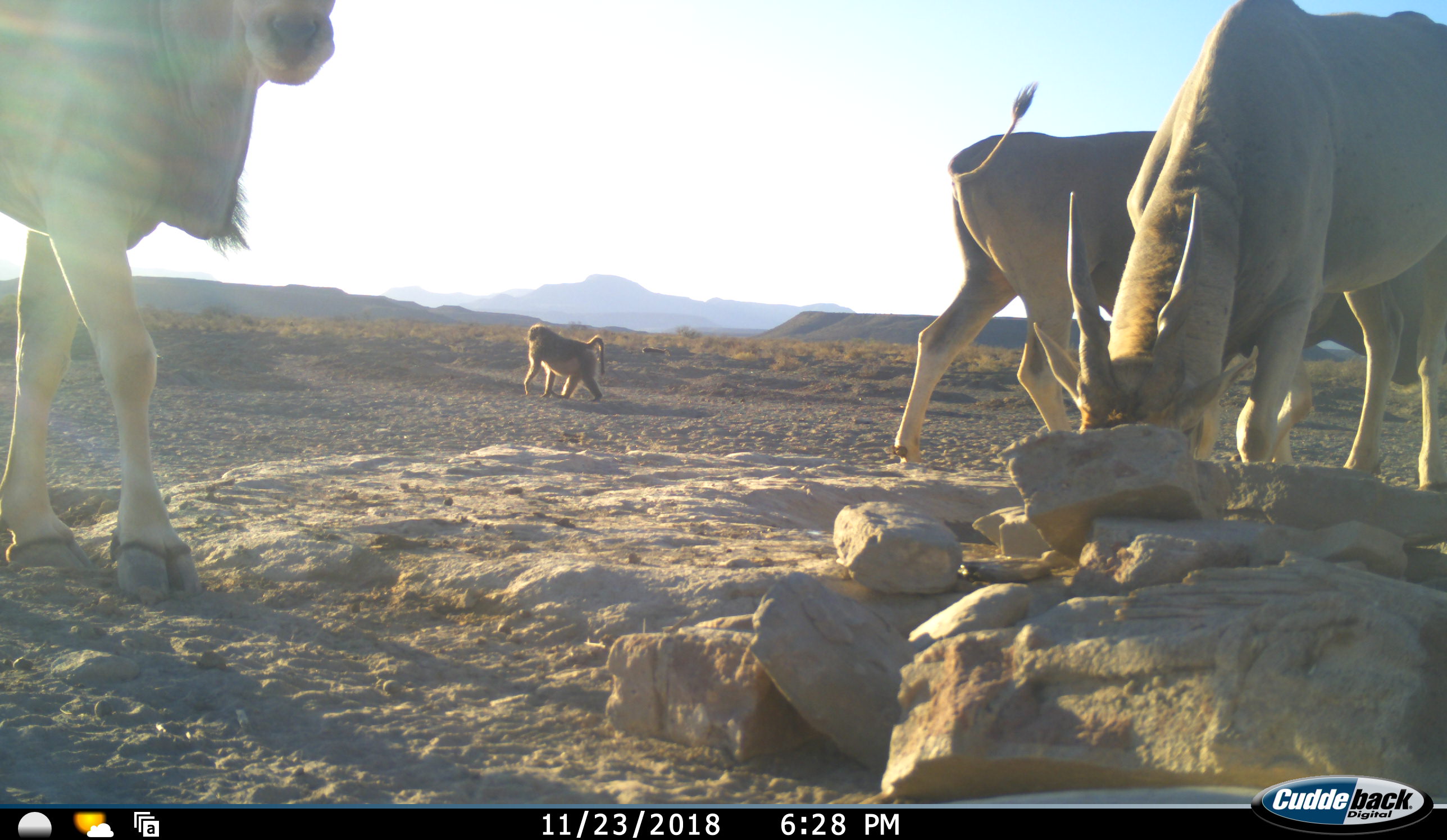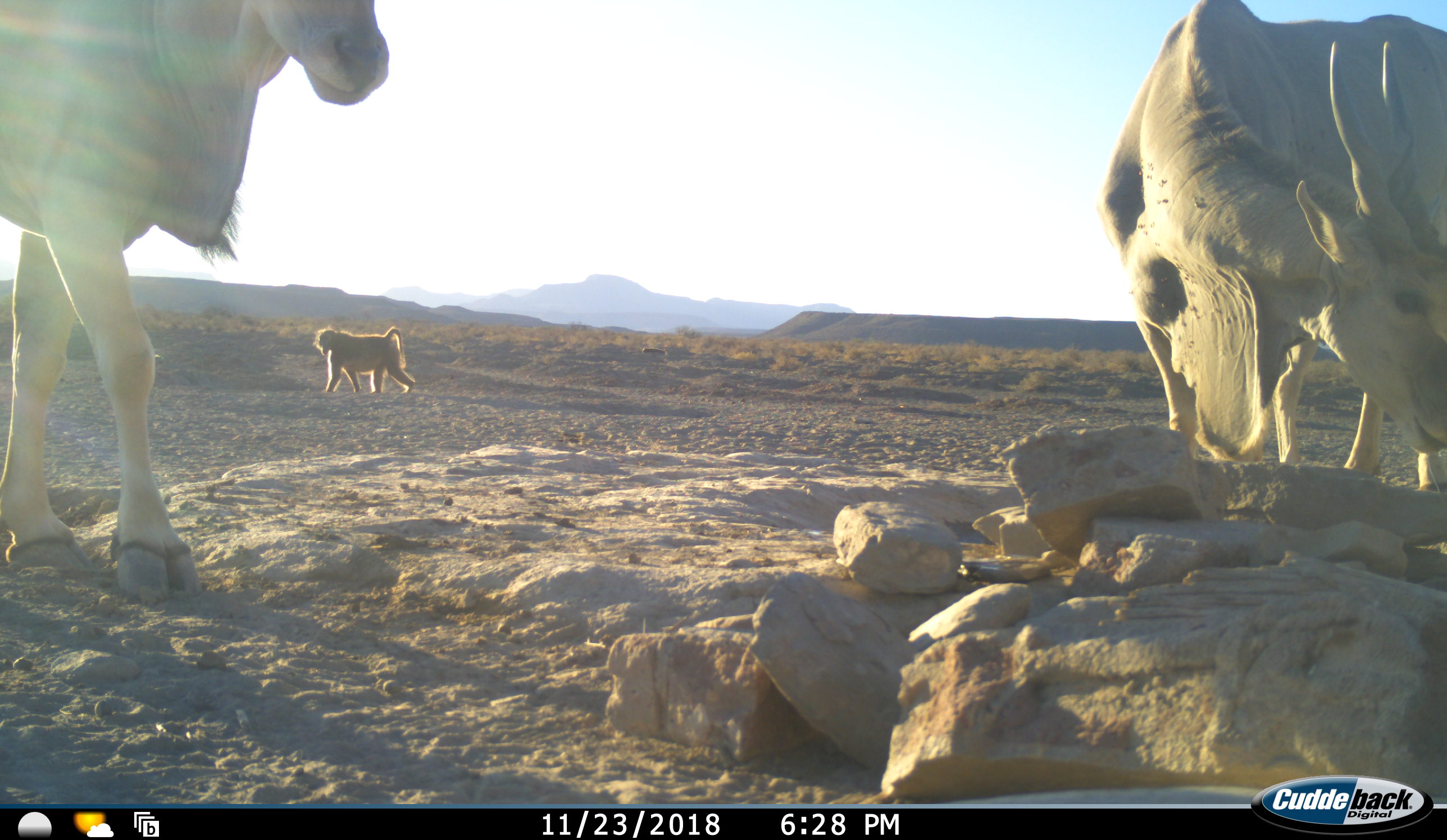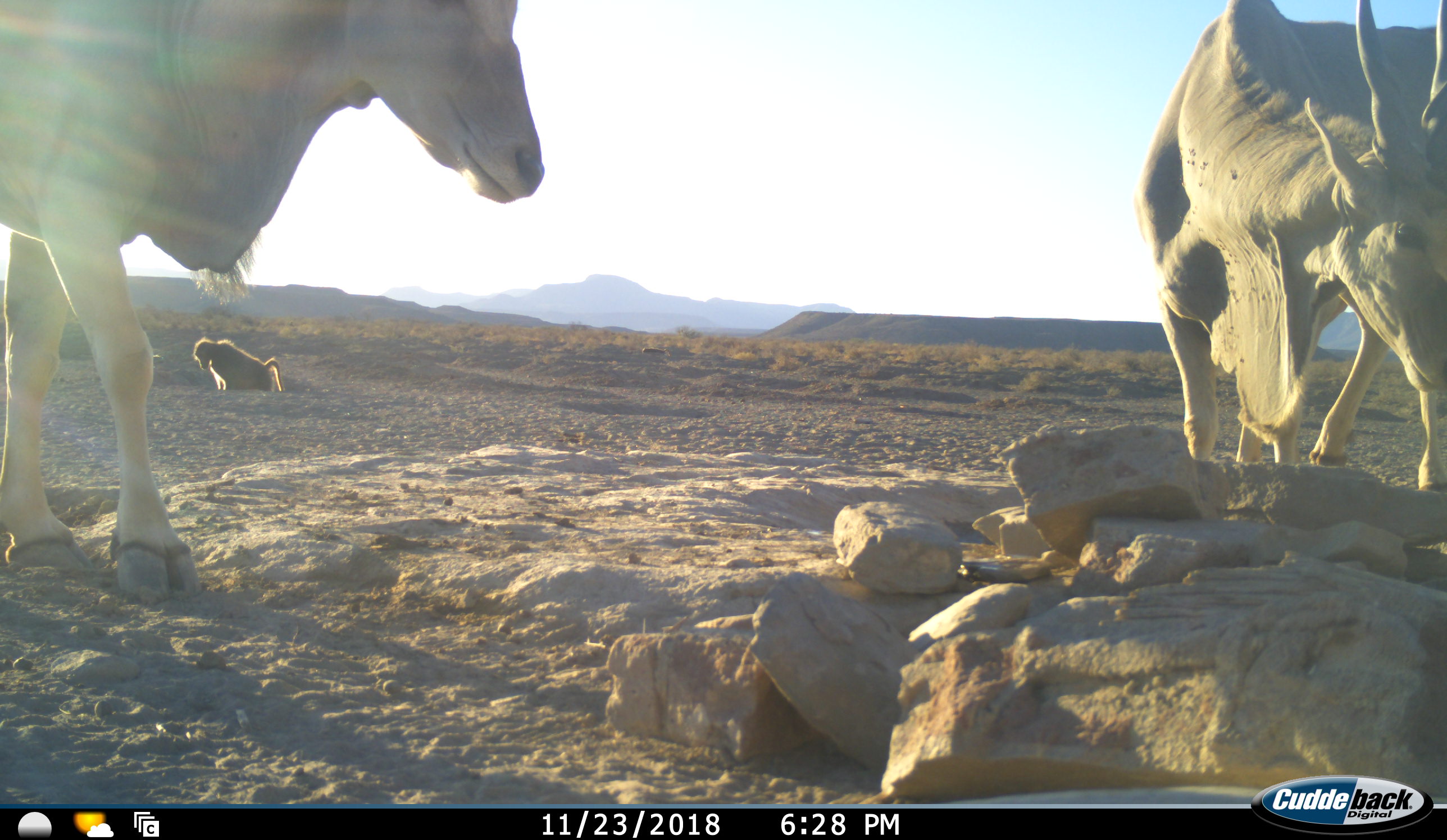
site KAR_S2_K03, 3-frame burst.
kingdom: Animalia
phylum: Chordata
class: Mammalia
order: Primates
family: Cercopithecidae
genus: Papio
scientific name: Papio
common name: baboon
Baboon (Papio), count 1. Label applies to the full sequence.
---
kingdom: Animalia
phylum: Chordata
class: Mammalia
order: Artiodactyla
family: Bovidae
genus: Tragelaphus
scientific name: Tragelaphus oryx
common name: eland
Eland (Tragelaphus oryx), count 3. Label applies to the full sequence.